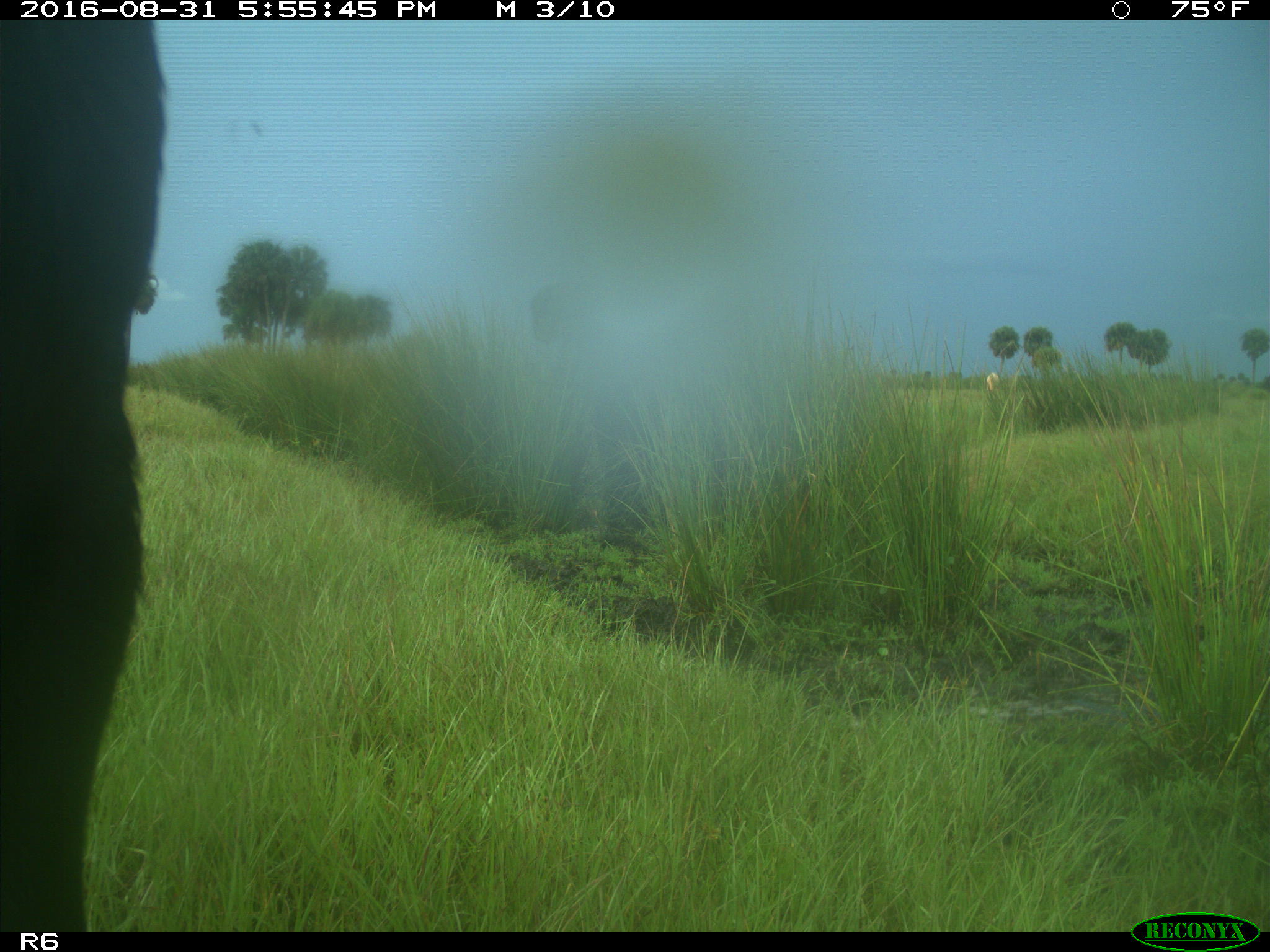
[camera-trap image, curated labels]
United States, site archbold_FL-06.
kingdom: Animalia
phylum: Chordata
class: Mammalia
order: Artiodactyla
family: Bovidae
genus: Bos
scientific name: Bos taurus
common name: domestic cow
Bos taurus (domestic cow).